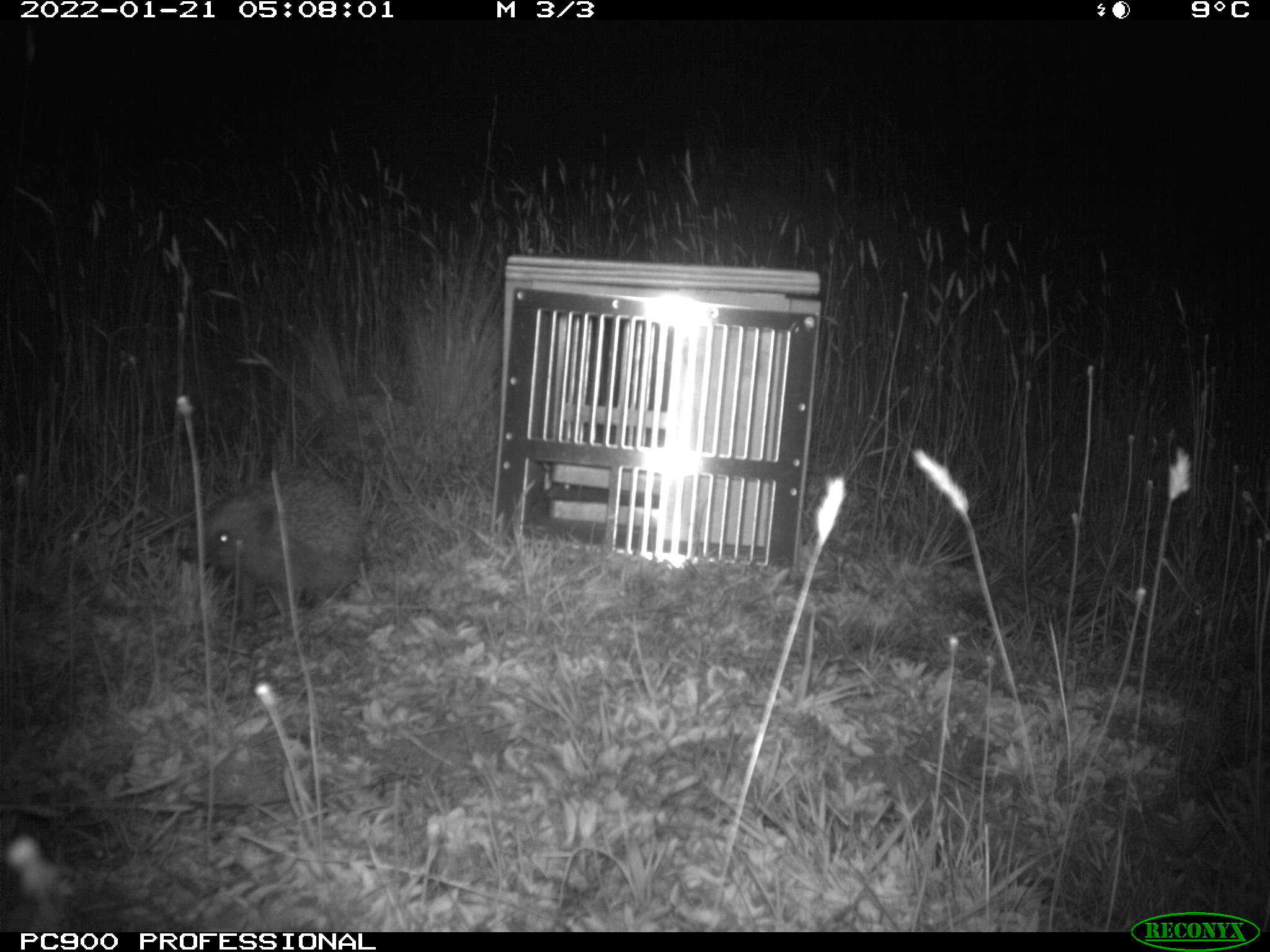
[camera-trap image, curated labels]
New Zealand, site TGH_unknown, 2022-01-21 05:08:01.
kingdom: Animalia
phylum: Chordata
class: Mammalia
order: Eulipotyphla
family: Erinaceidae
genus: Erinaceus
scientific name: Erinaceus europaeus europaeus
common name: european hedgehog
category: hedgehog